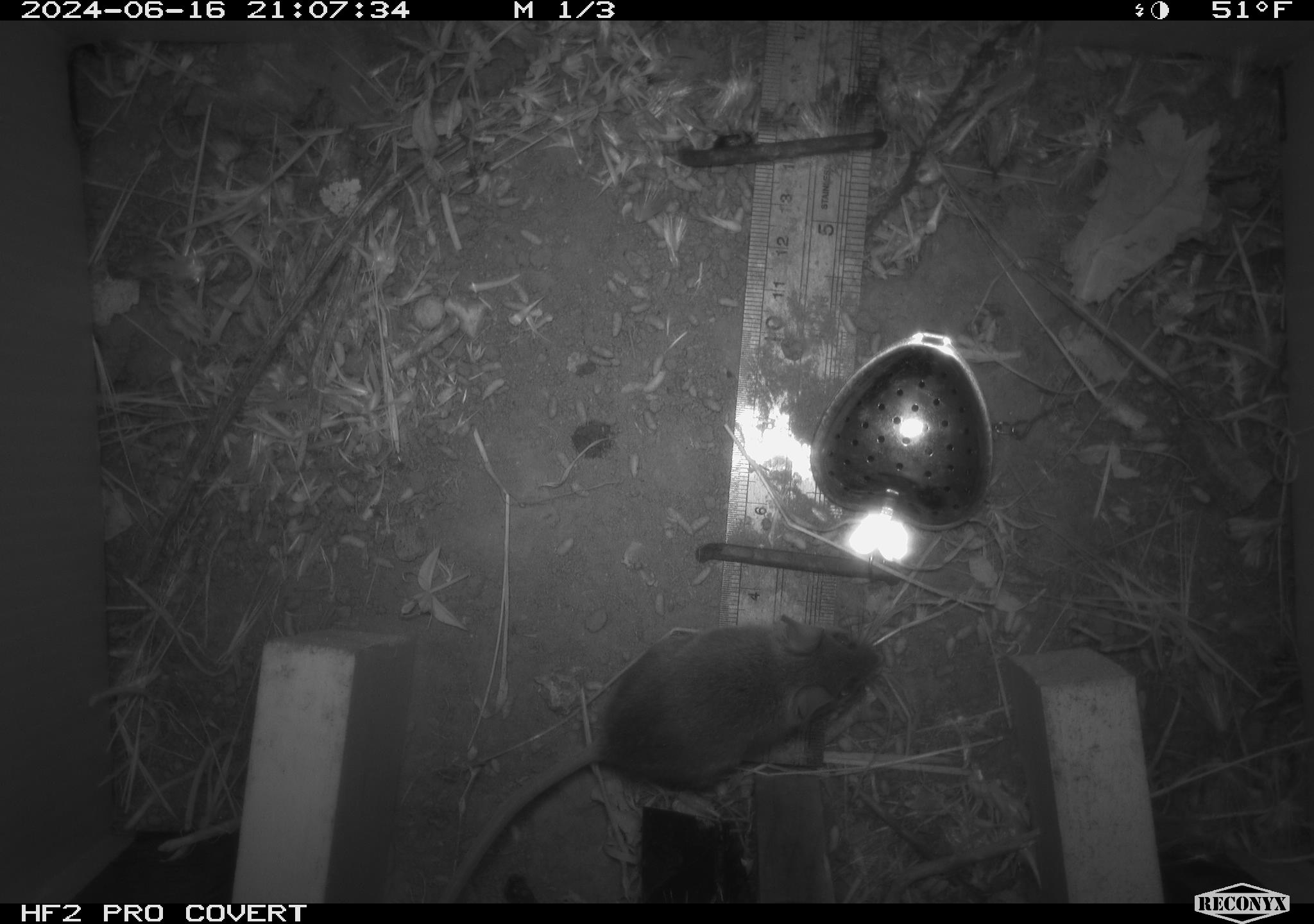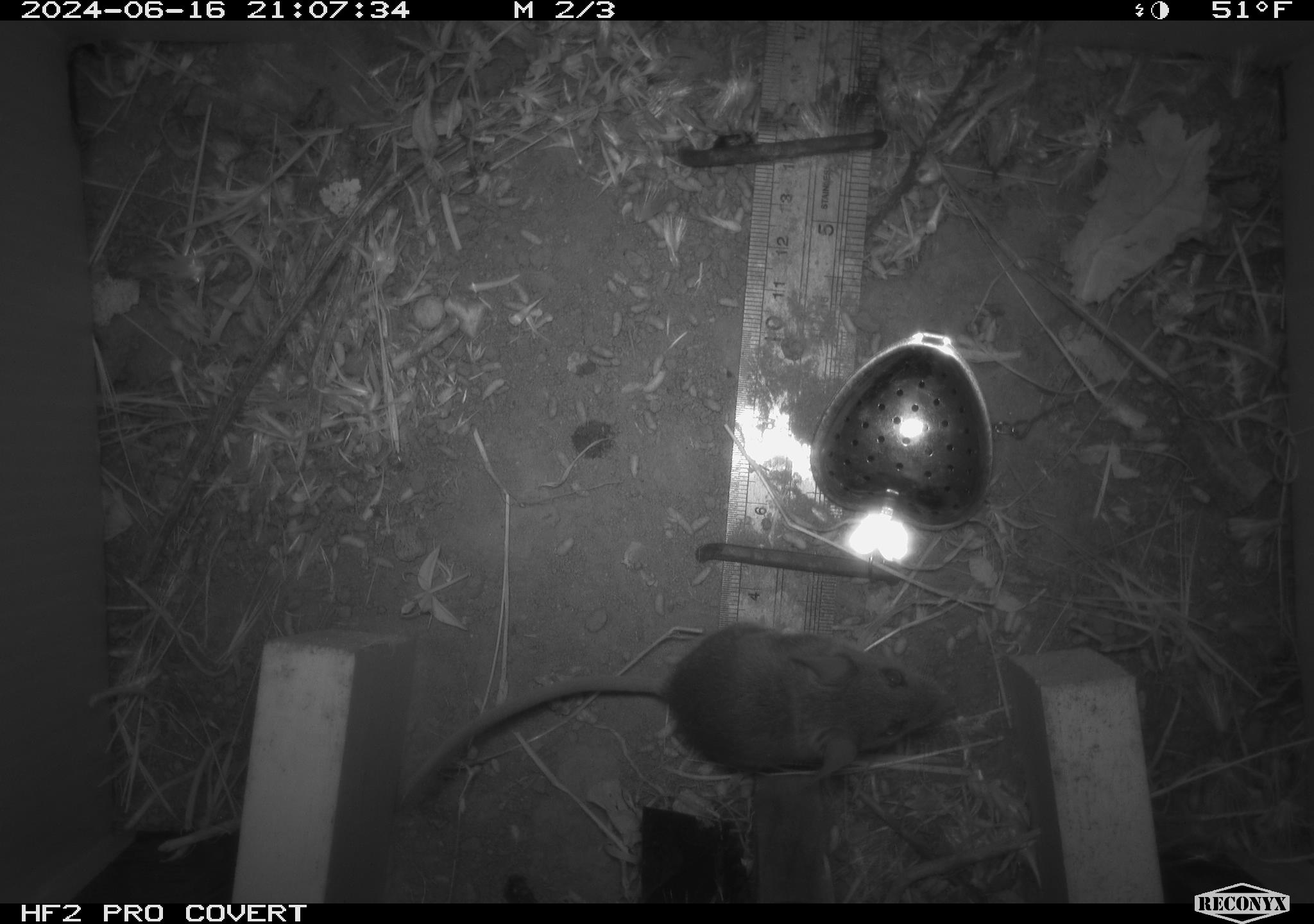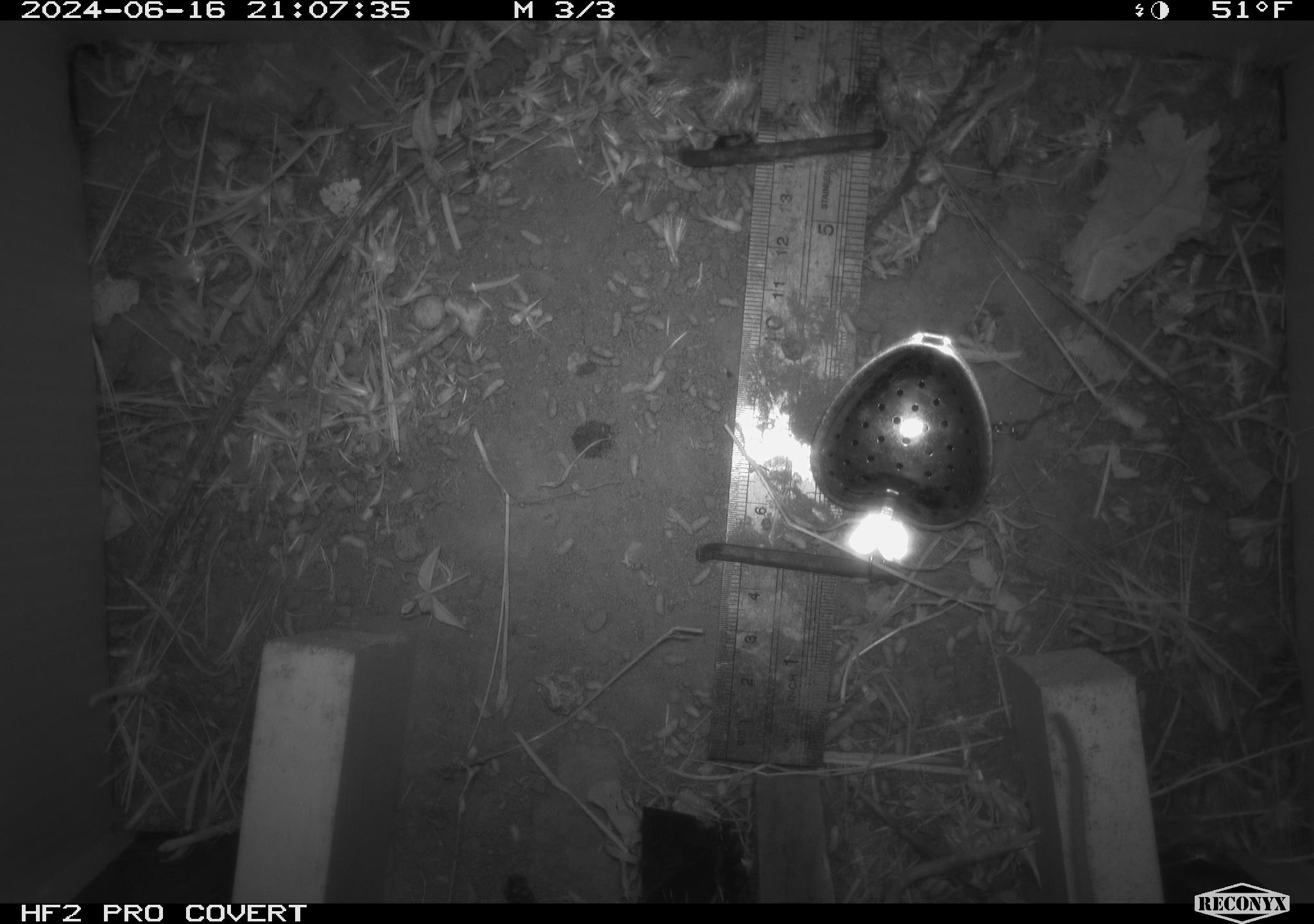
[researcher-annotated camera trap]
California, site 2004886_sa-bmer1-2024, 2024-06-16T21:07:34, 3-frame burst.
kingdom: Animalia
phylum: Chordata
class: Mammalia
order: Rodentia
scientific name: Rodentia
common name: mouse species